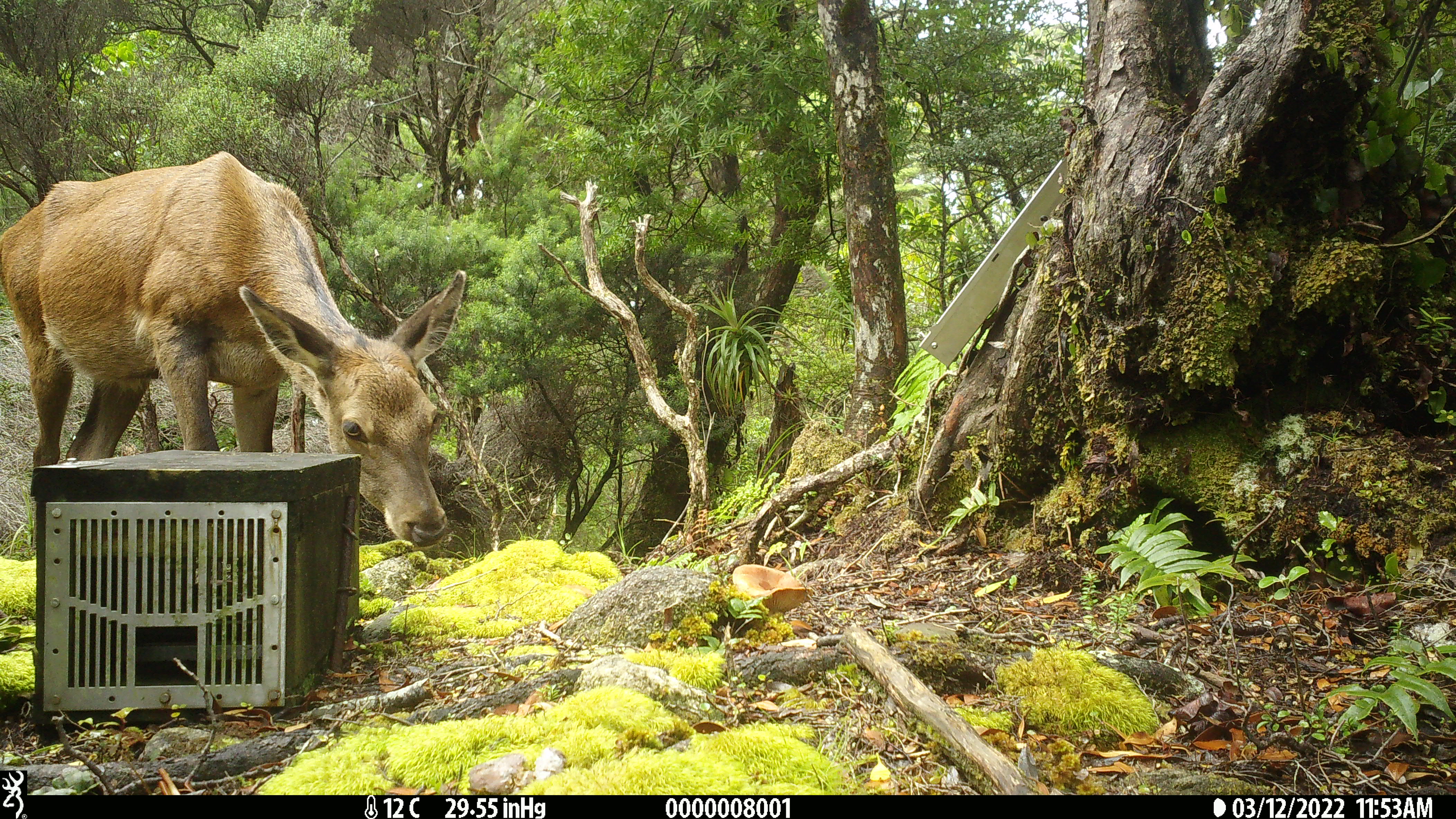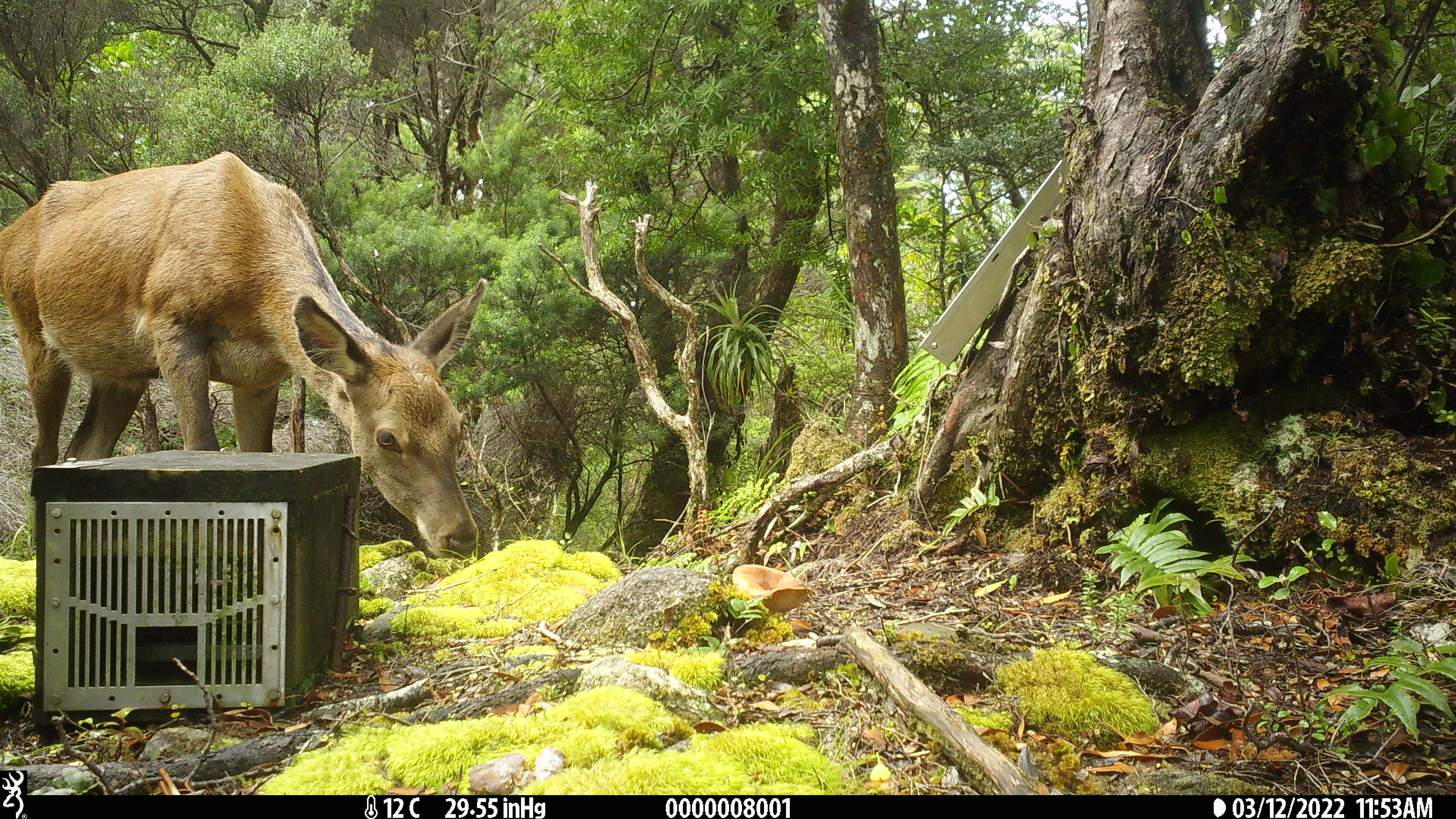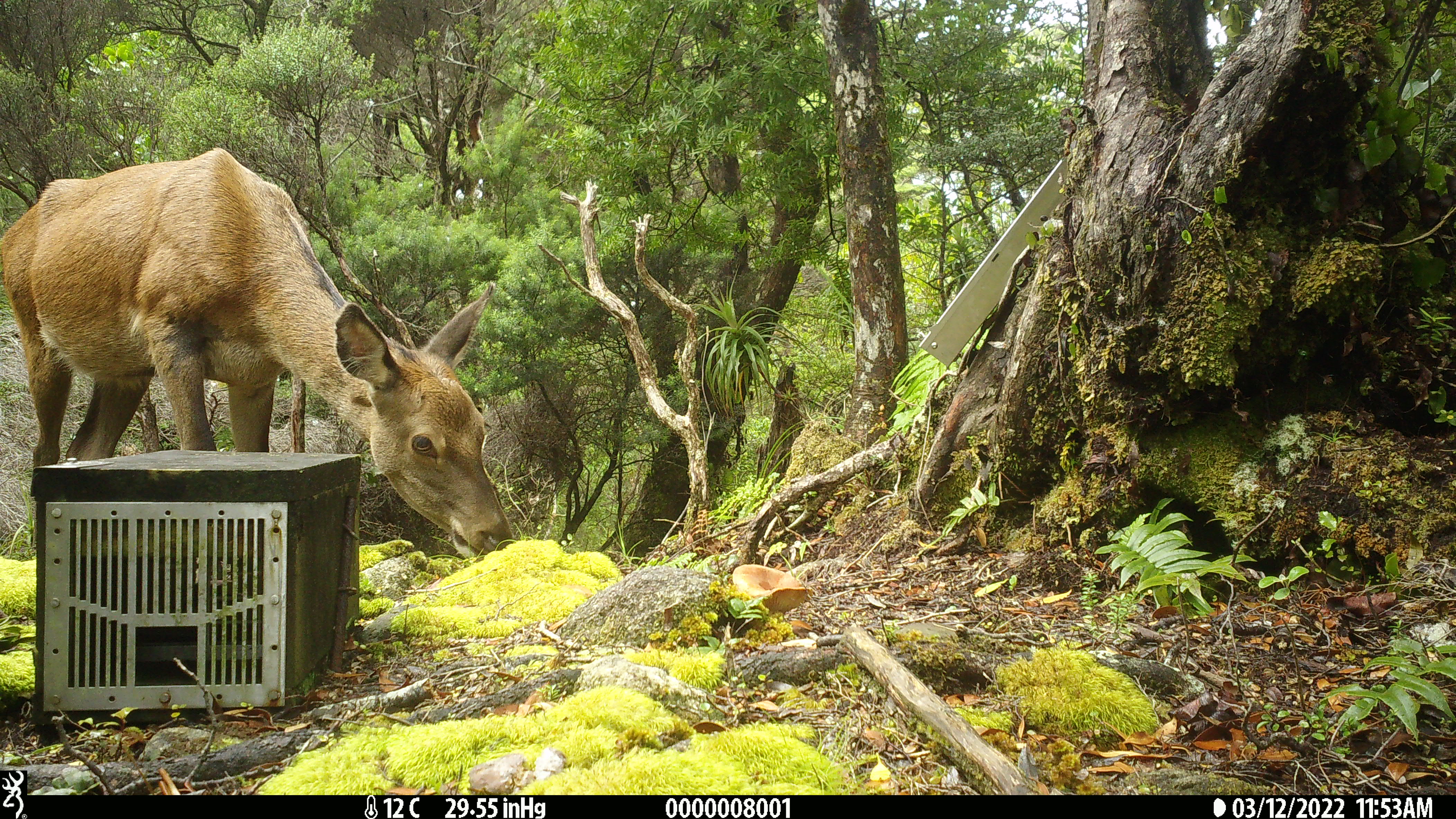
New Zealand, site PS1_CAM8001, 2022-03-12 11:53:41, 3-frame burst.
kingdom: Animalia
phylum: Chordata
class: Mammalia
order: Artiodactyla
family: Cervidae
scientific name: Cervidae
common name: deer